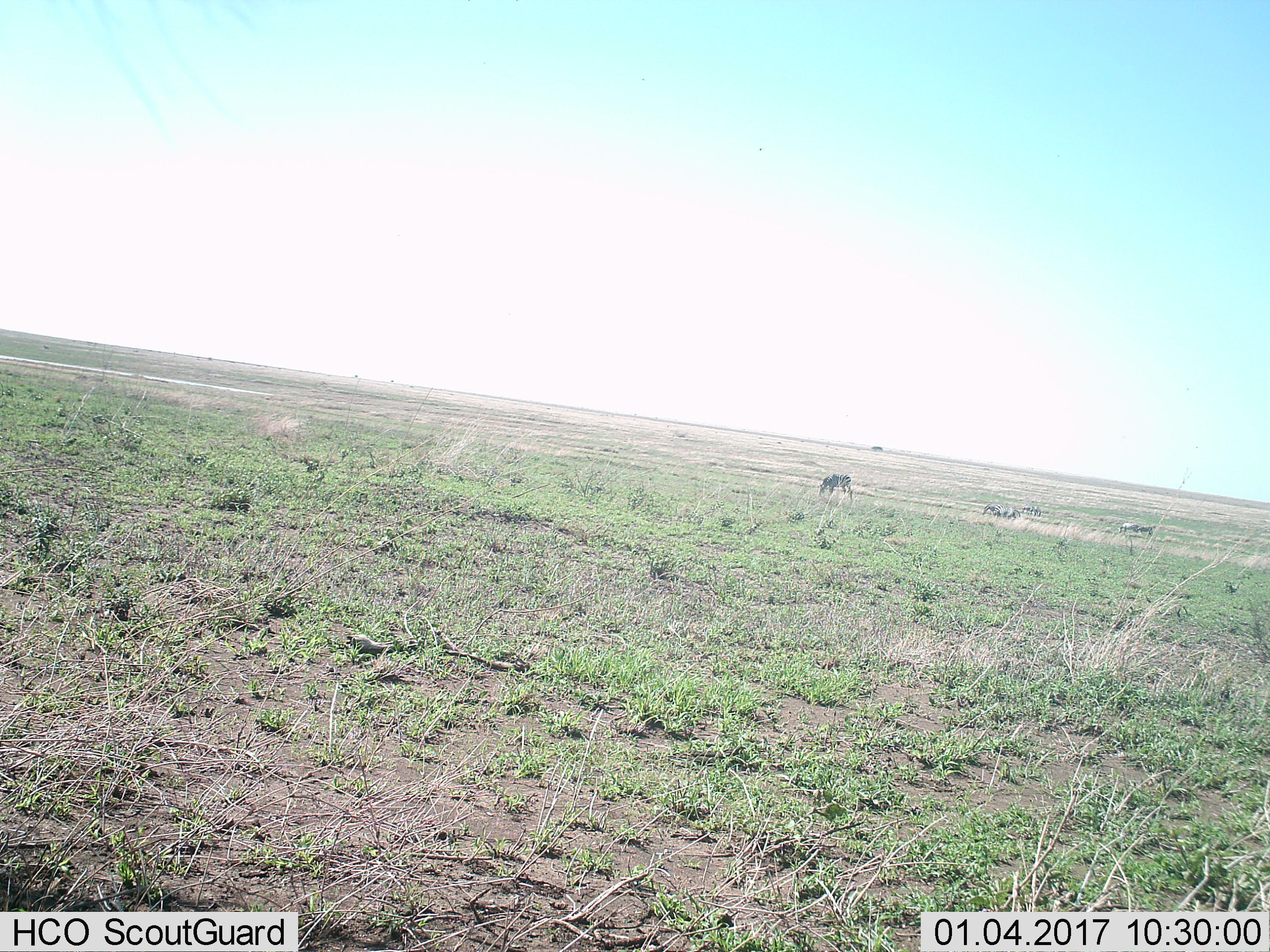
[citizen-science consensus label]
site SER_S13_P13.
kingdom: Animalia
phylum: Chordata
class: Mammalia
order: Perissodactyla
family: Equidae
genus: Equus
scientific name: Equus quagga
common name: plains zebra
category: zebraplains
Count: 5.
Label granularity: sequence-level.